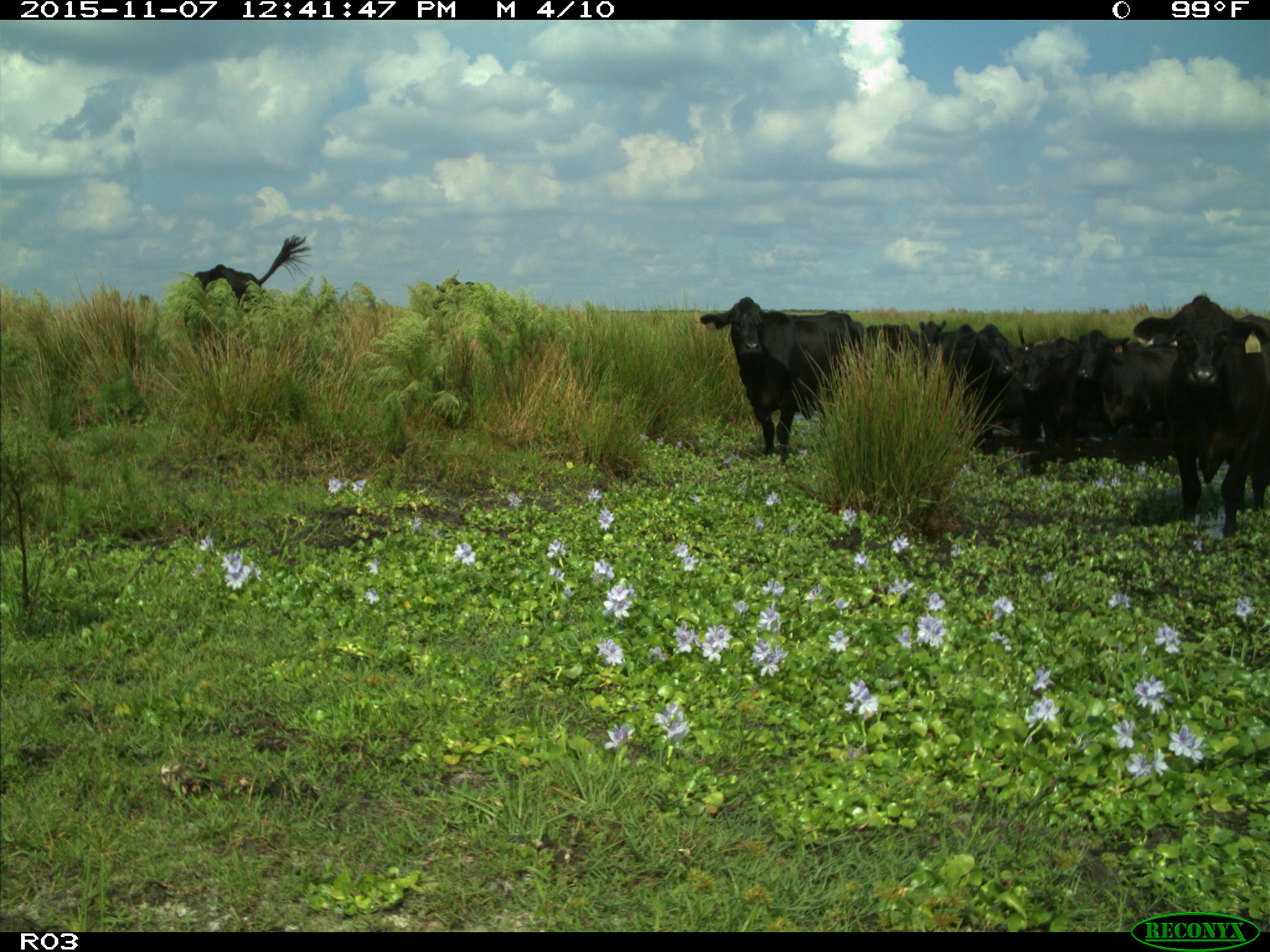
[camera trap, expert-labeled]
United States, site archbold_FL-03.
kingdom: Animalia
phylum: Chordata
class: Mammalia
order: Artiodactyla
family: Bovidae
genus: Bos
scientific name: Bos taurus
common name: domestic cow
Bos taurus (domestic cow).